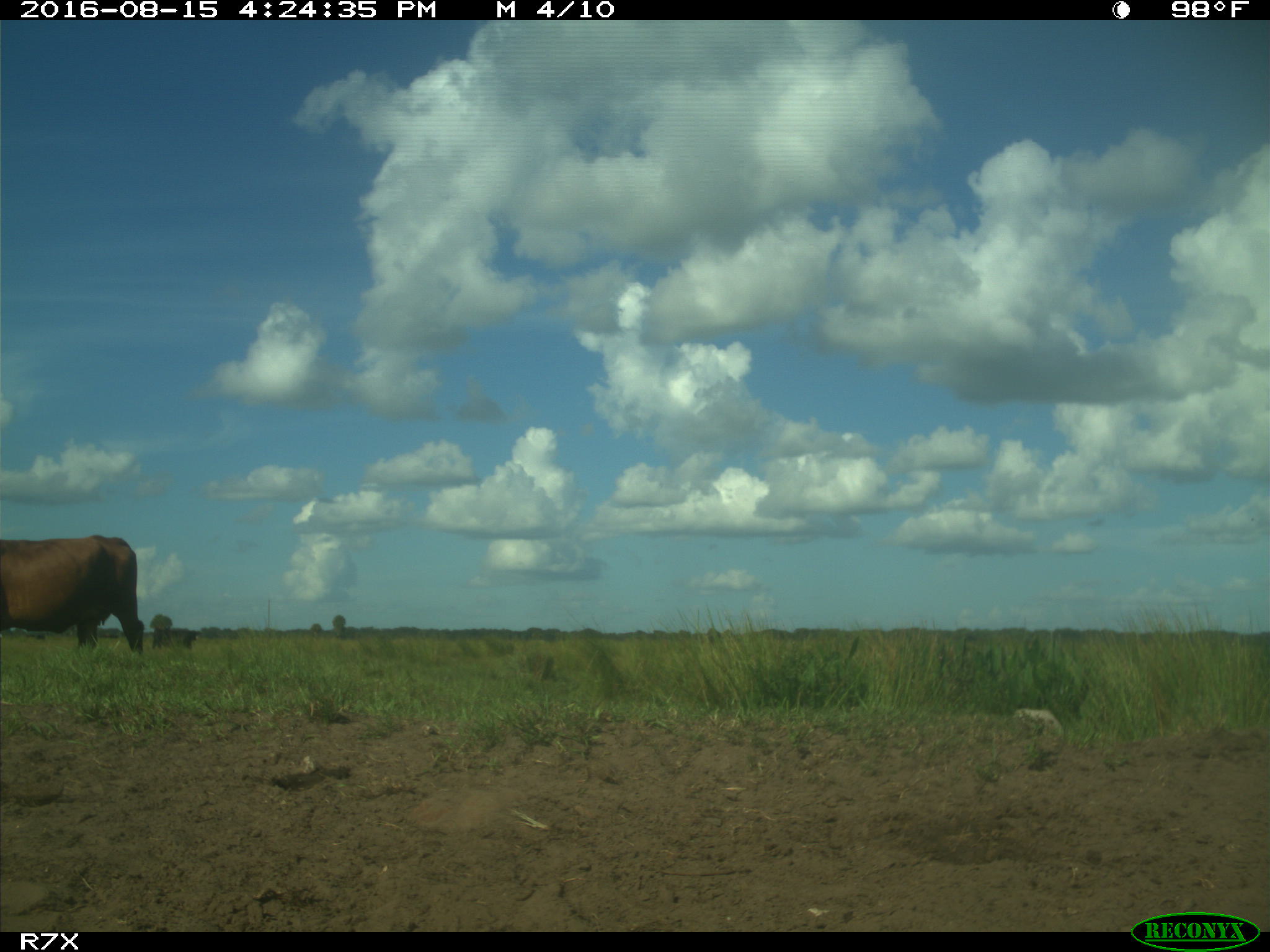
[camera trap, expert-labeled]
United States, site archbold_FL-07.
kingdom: Animalia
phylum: Chordata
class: Mammalia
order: Artiodactyla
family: Bovidae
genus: Bos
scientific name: Bos taurus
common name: domestic cow